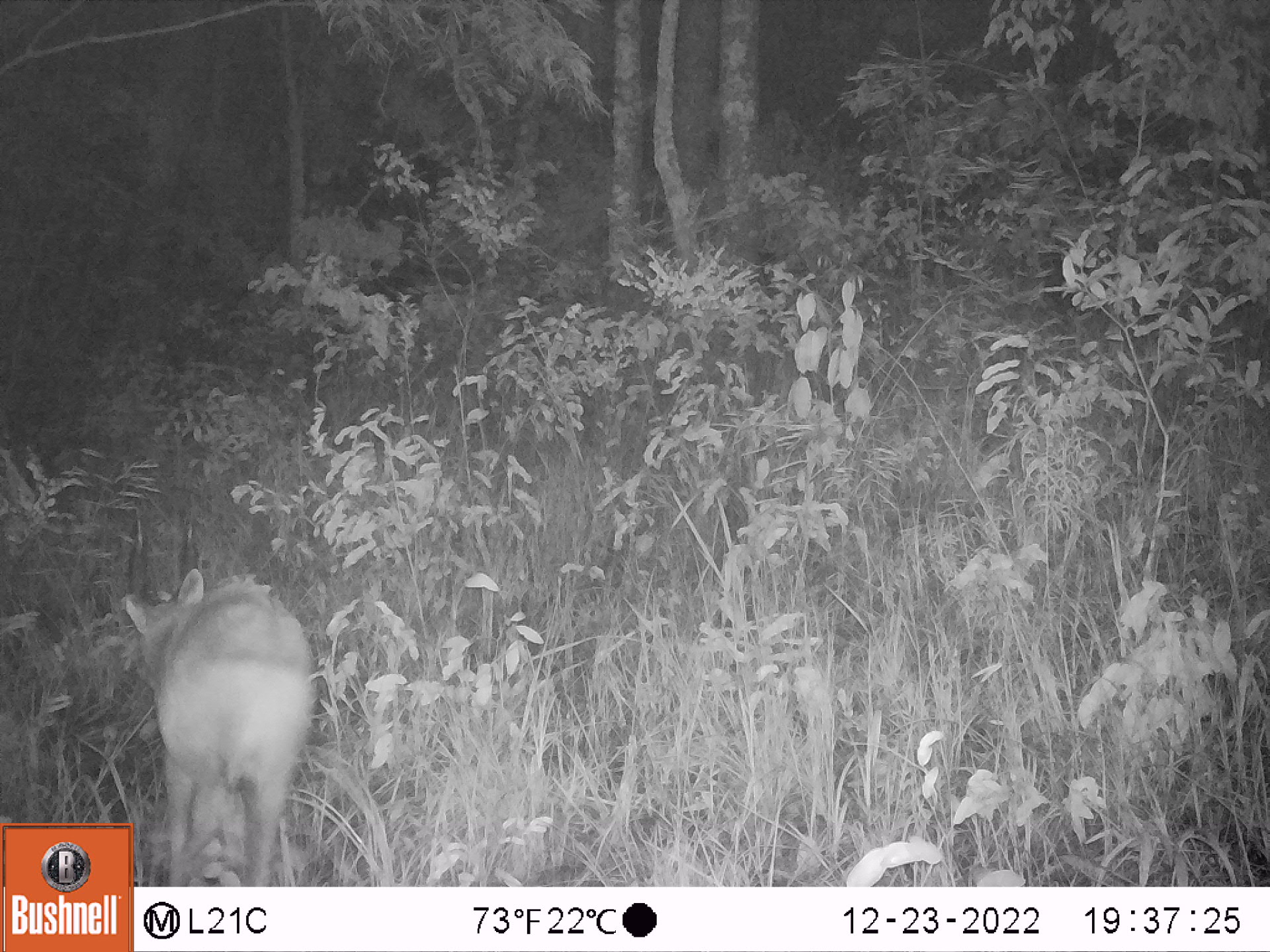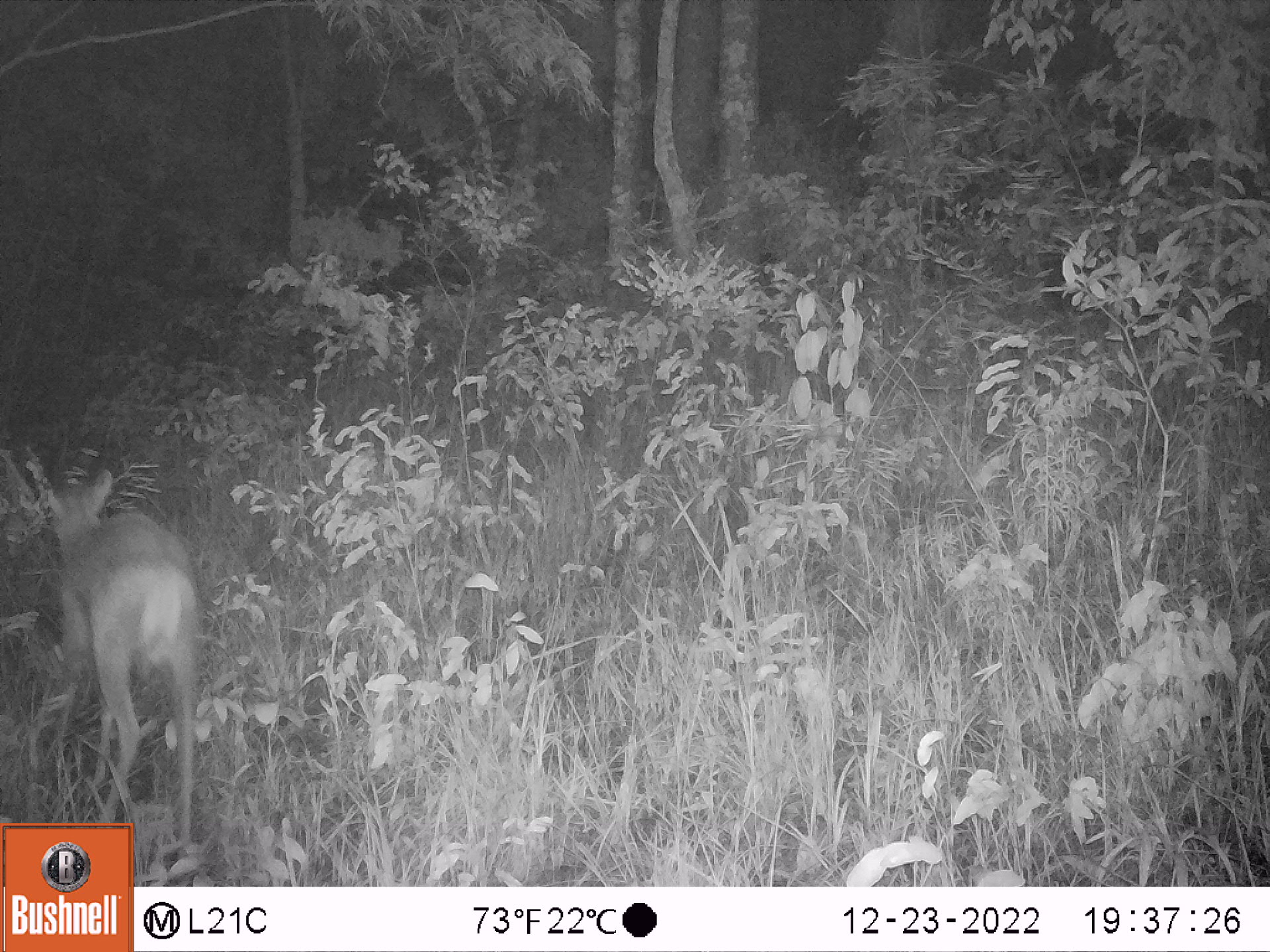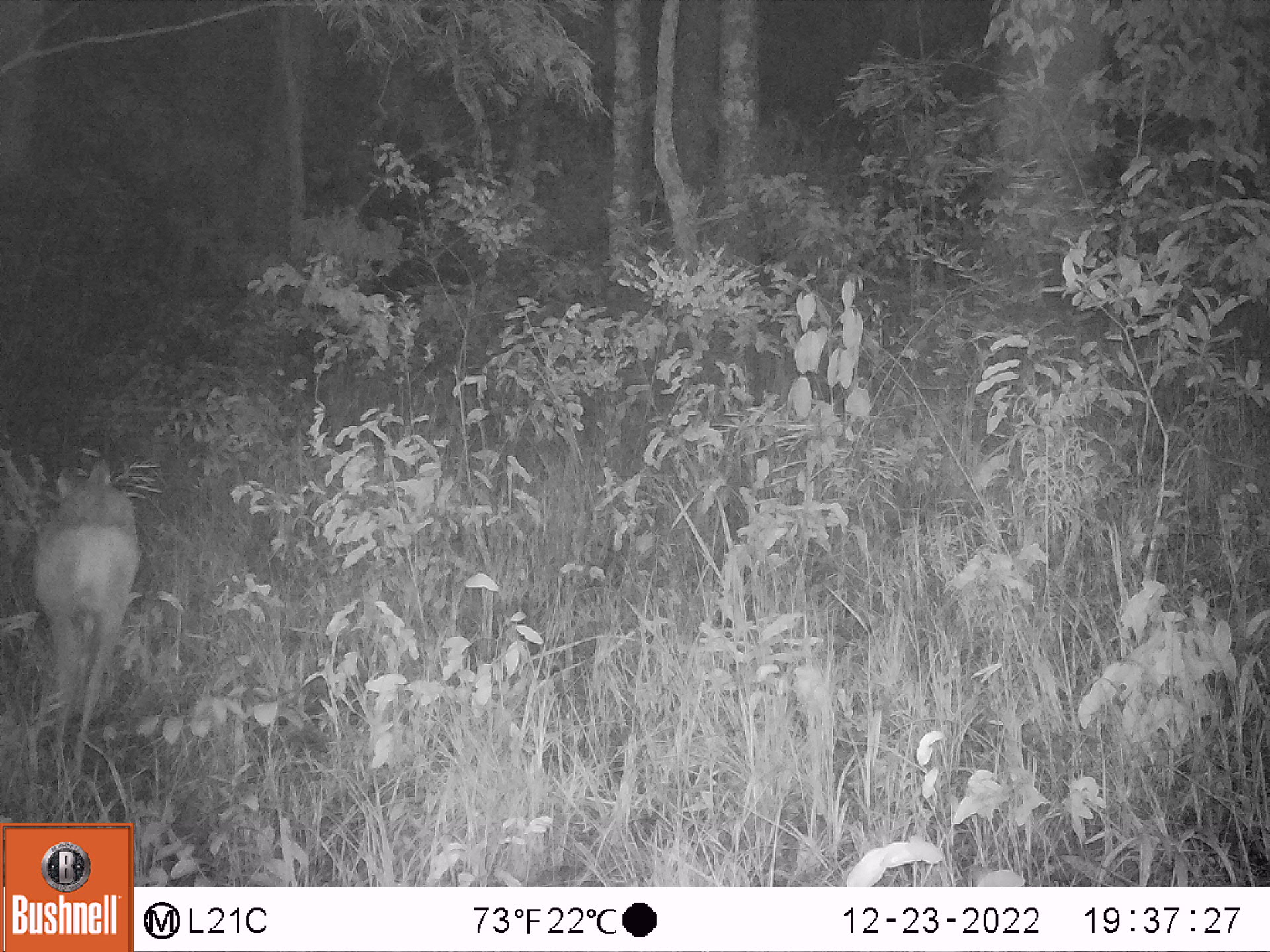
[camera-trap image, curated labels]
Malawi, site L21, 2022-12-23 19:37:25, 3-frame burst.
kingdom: Animalia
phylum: Chordata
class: Mammalia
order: Artiodactyla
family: Bovidae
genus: Tragelaphus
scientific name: Tragelaphus sylvaticus sylvaticus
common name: cape bushbuck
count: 1